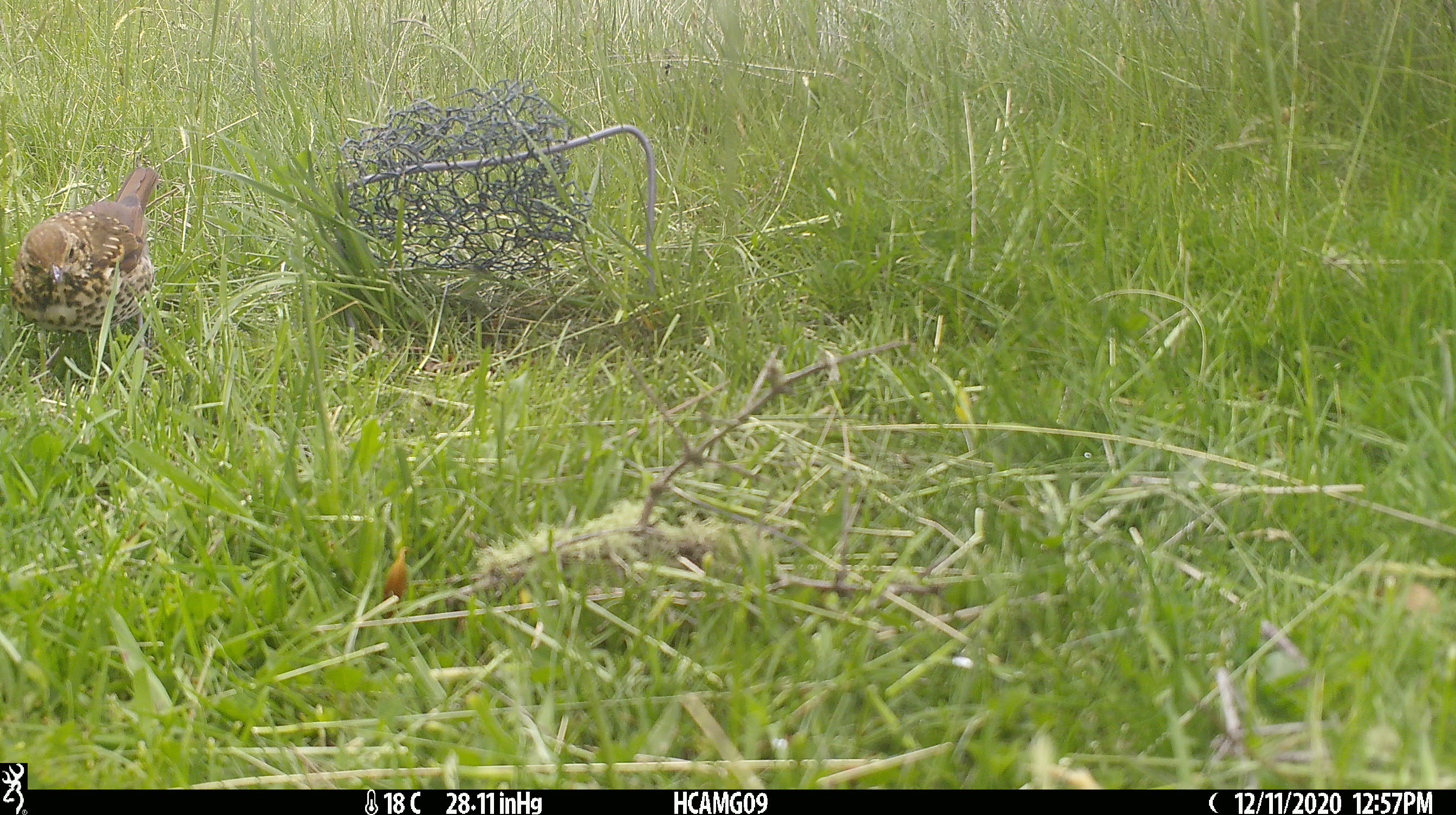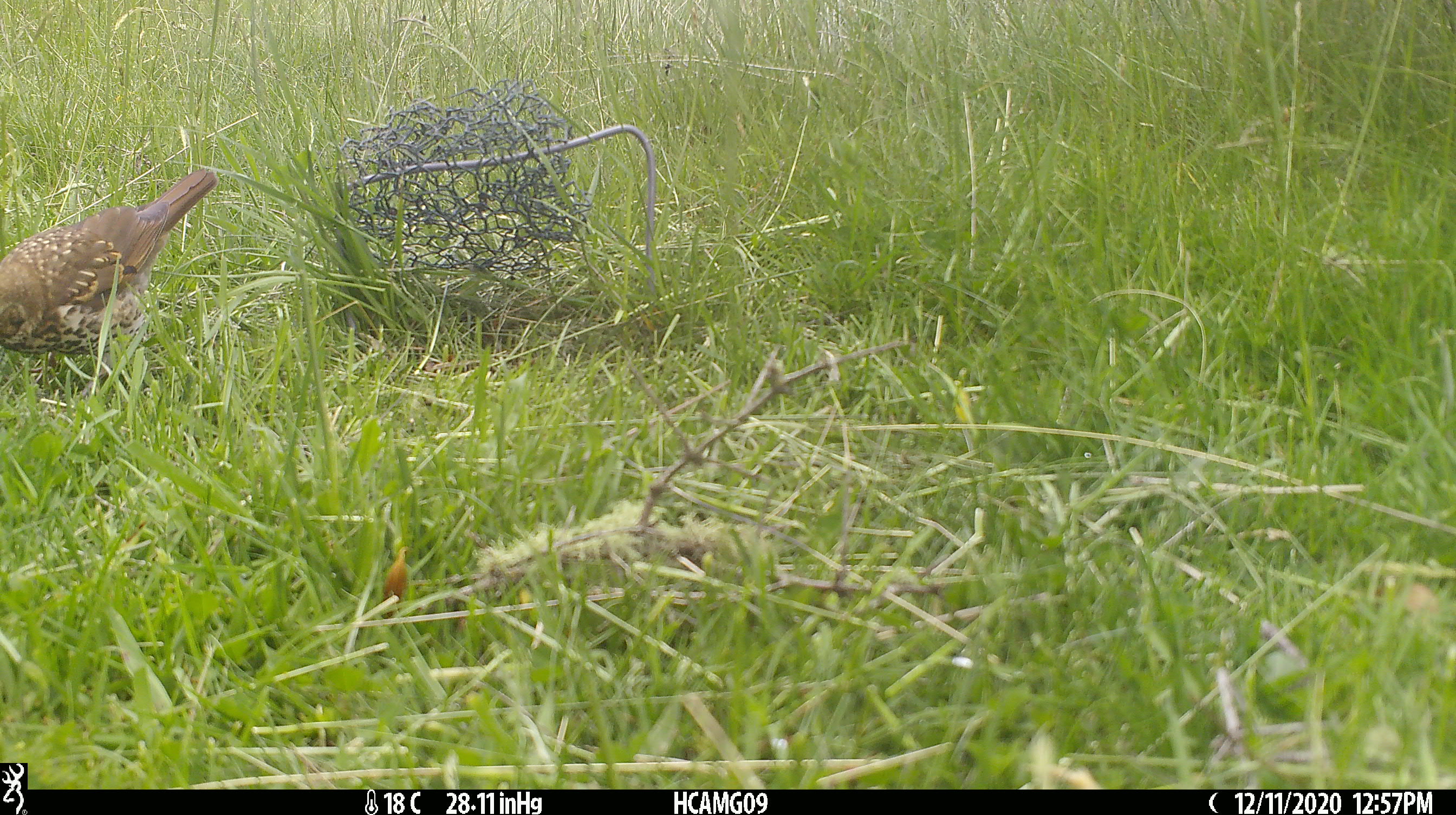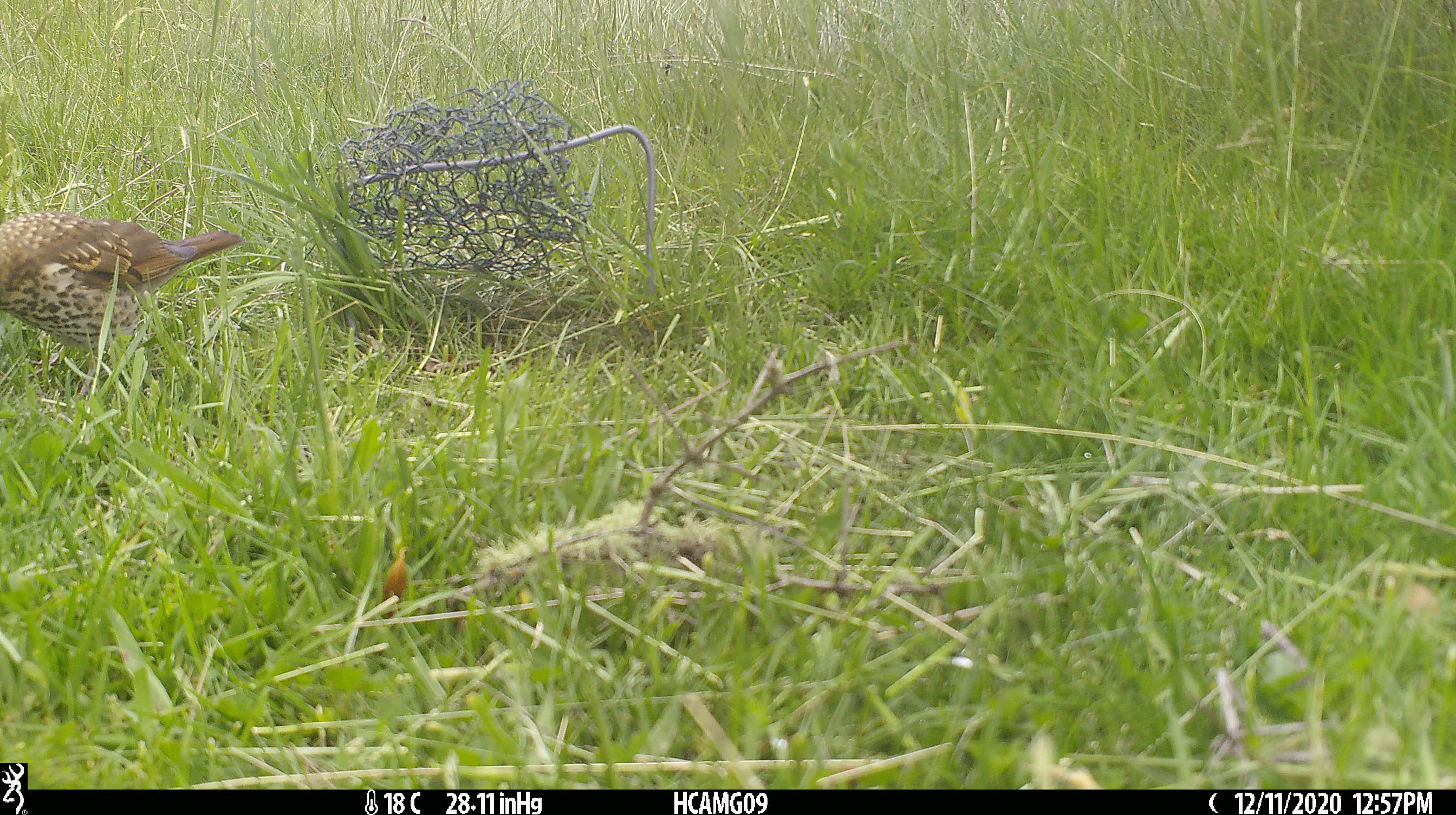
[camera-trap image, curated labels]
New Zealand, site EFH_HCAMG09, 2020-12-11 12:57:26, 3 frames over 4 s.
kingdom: Animalia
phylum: Chordata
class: Aves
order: Passeriformes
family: Turdidae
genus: Turdus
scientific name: Turdus philomelos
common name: song thrush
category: thrush